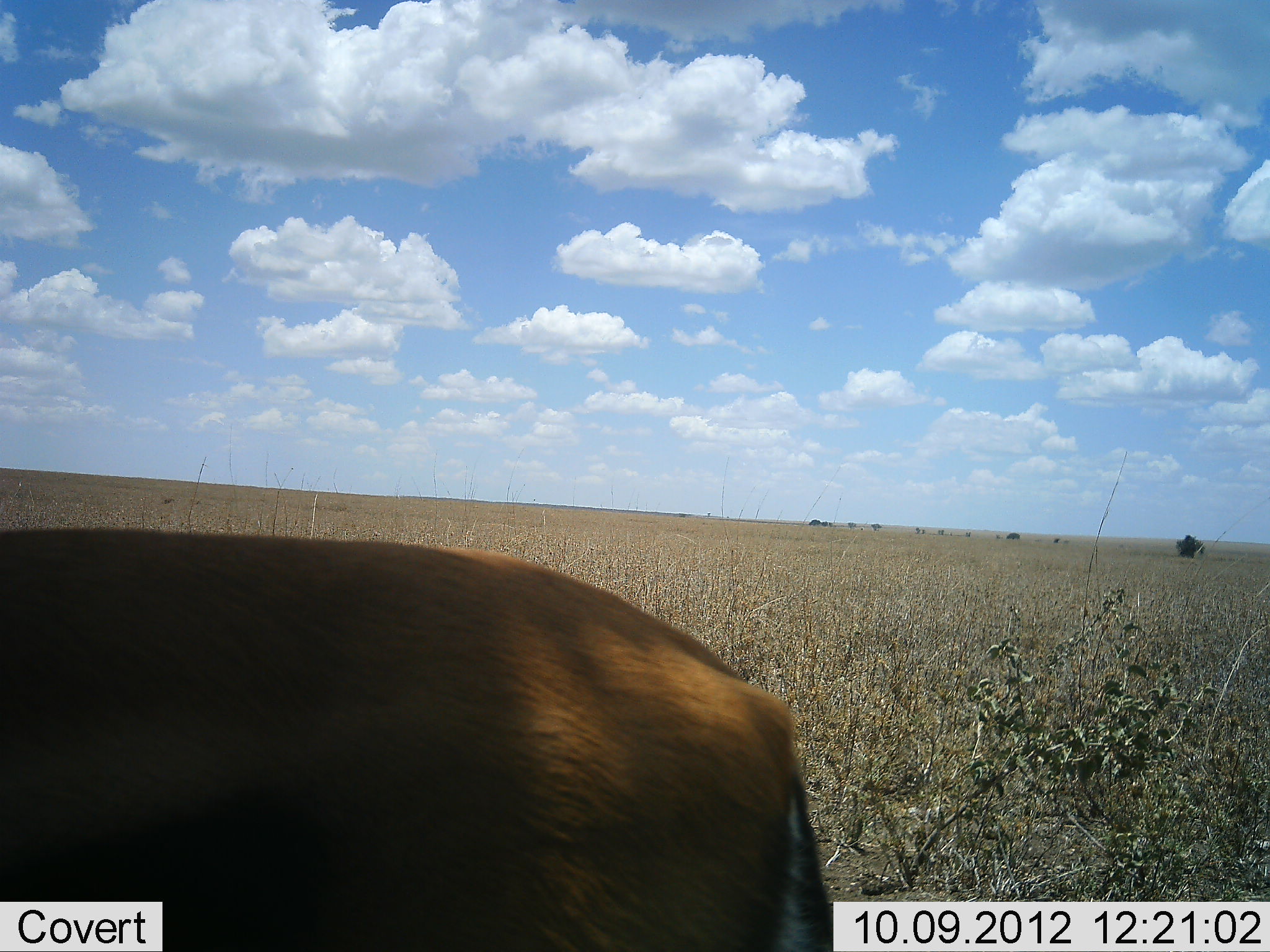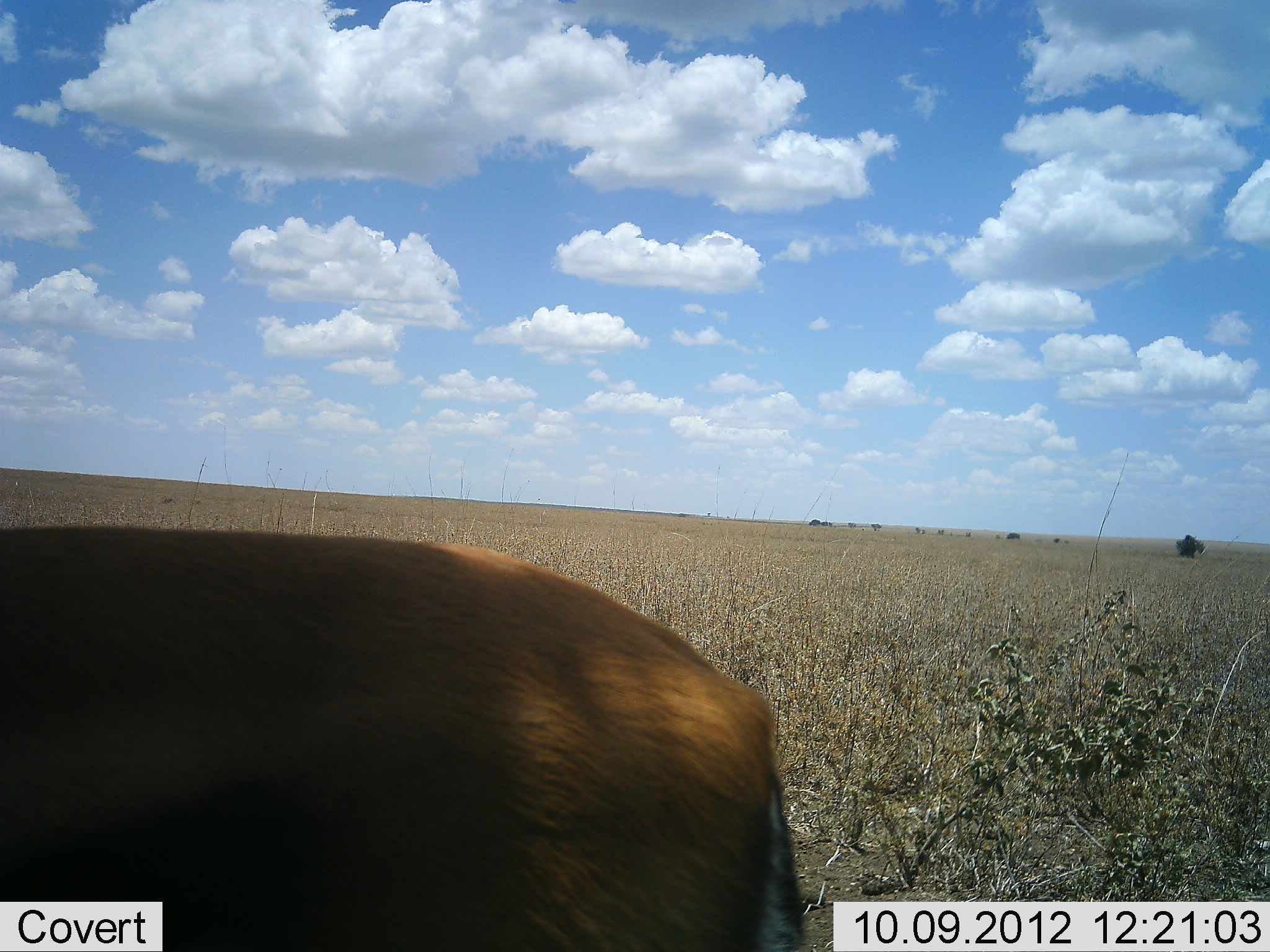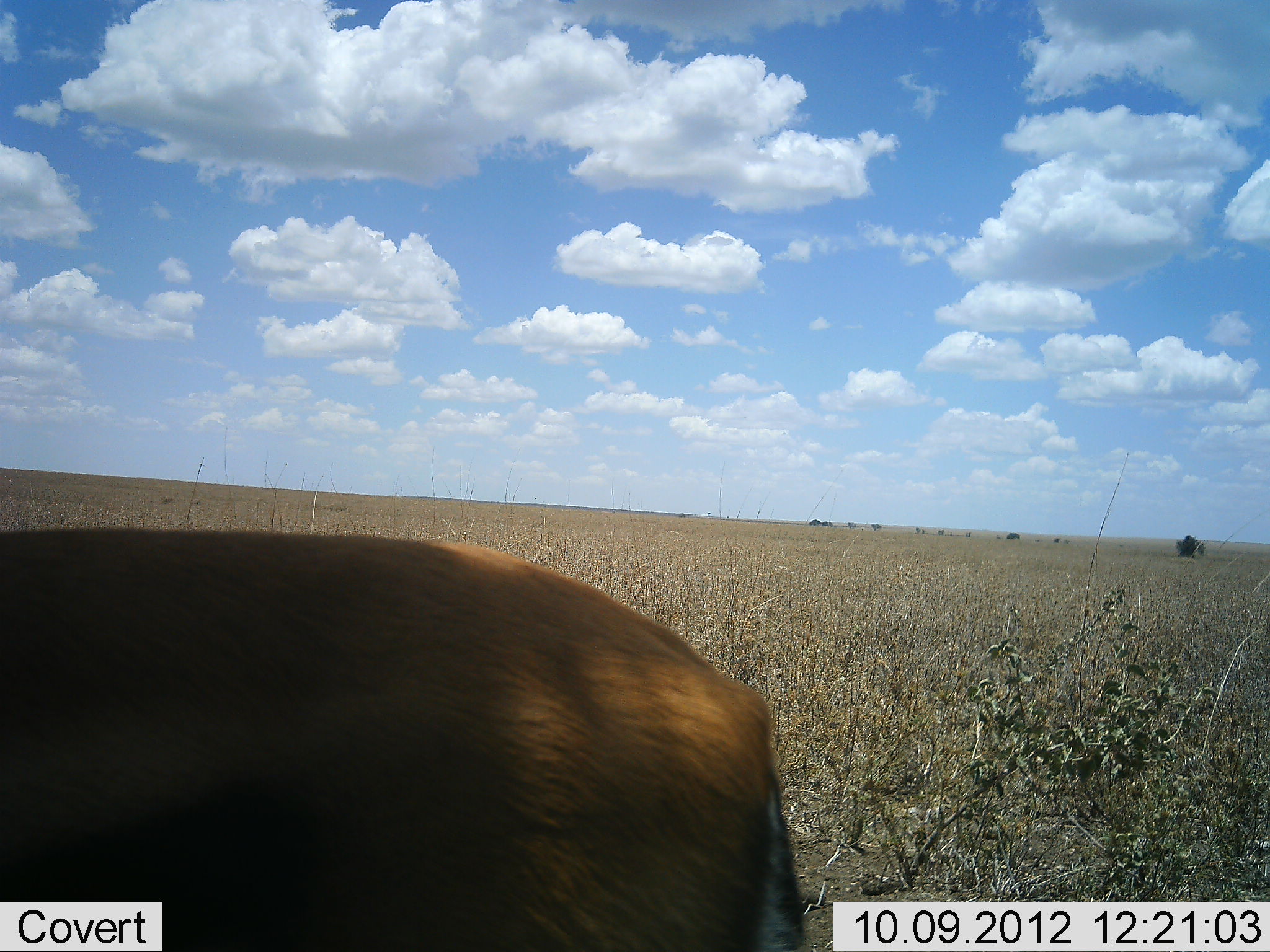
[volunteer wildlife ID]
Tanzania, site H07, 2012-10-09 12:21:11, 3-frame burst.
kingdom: Animalia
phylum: Chordata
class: Mammalia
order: Artiodactyla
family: Bovidae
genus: Eudorcas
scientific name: Eudorcas thomsonii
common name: thomson's gazelle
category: gazellethomsons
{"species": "gazellethomsons (thomson's gazelle) (Eudorcas thomsonii)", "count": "1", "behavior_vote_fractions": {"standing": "100%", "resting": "0%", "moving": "0%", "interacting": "0%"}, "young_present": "0%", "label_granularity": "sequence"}